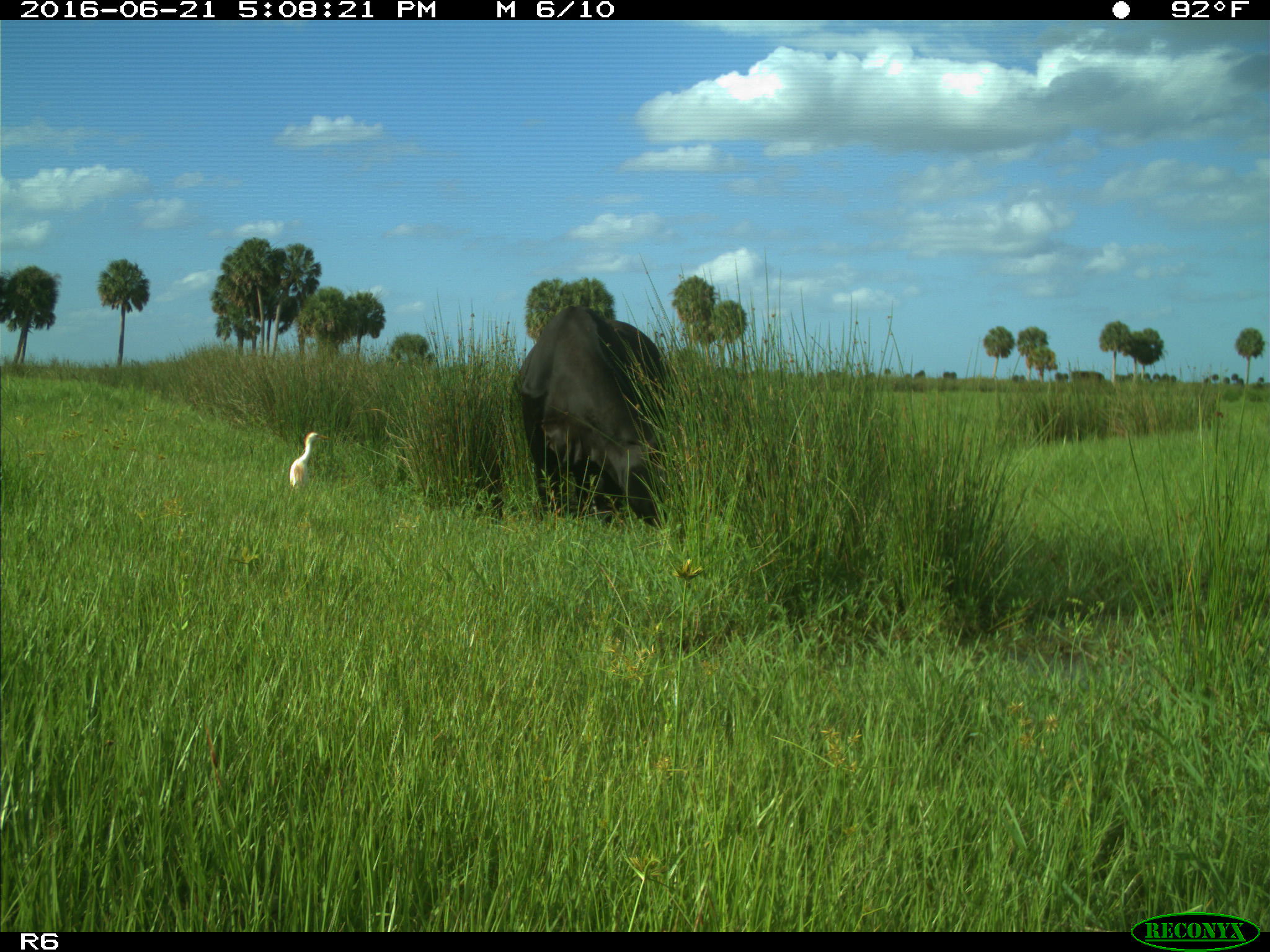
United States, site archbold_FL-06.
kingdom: Animalia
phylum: Chordata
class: Mammalia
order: Artiodactyla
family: Bovidae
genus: Bos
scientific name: Bos taurus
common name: domestic cow